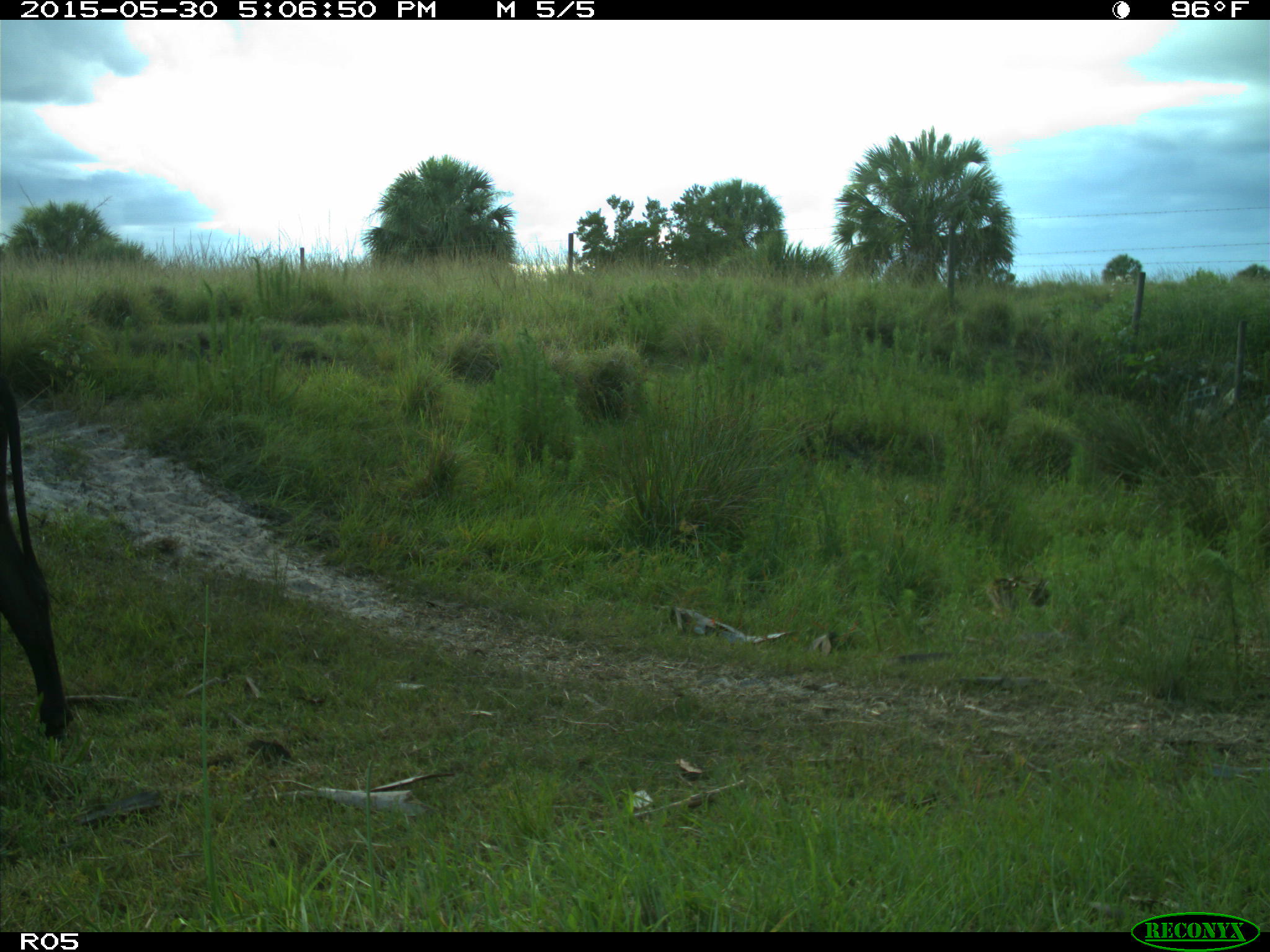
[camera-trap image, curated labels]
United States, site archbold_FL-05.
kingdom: Animalia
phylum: Chordata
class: Mammalia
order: Artiodactyla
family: Bovidae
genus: Bos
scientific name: Bos taurus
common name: domestic cow